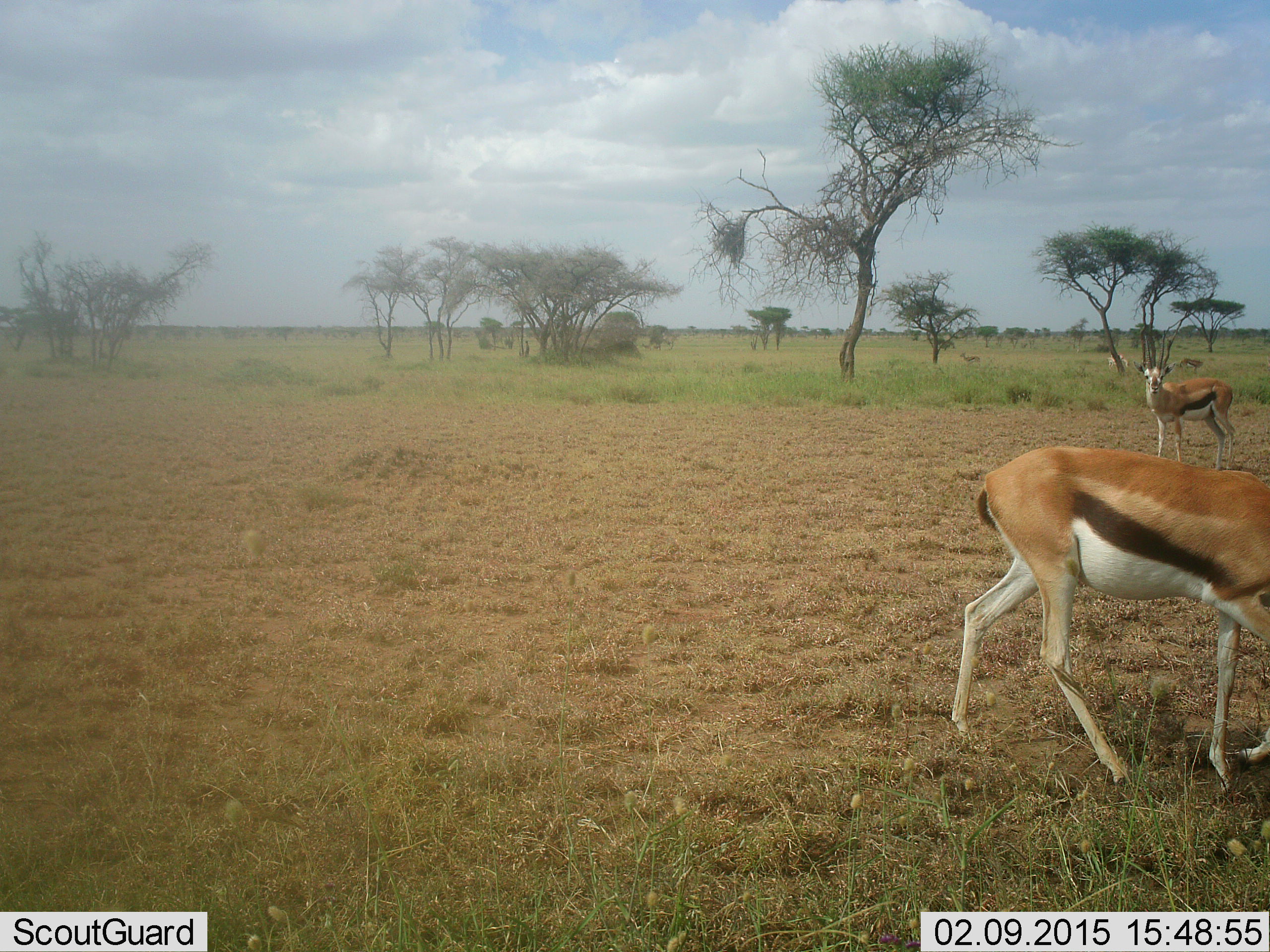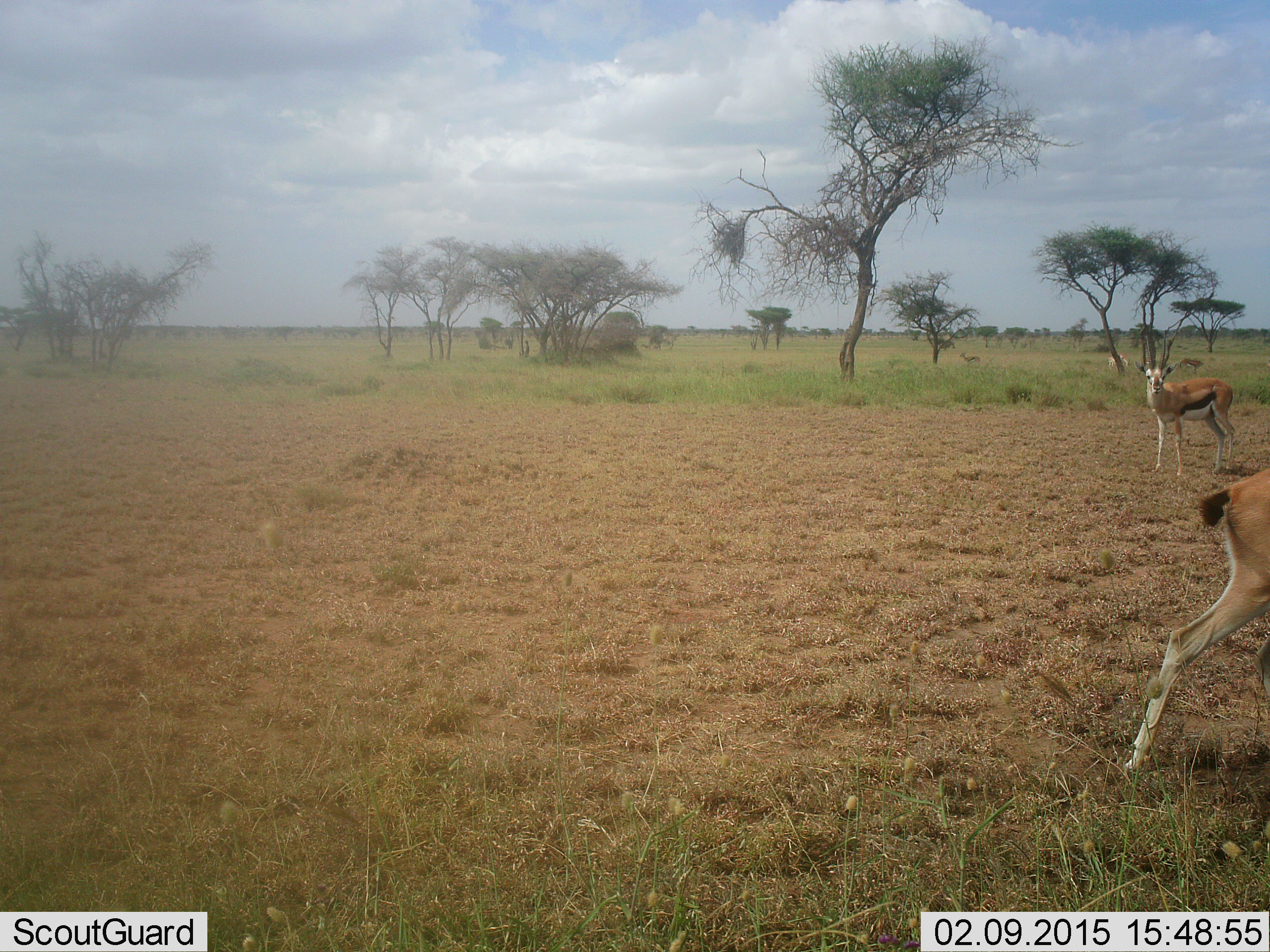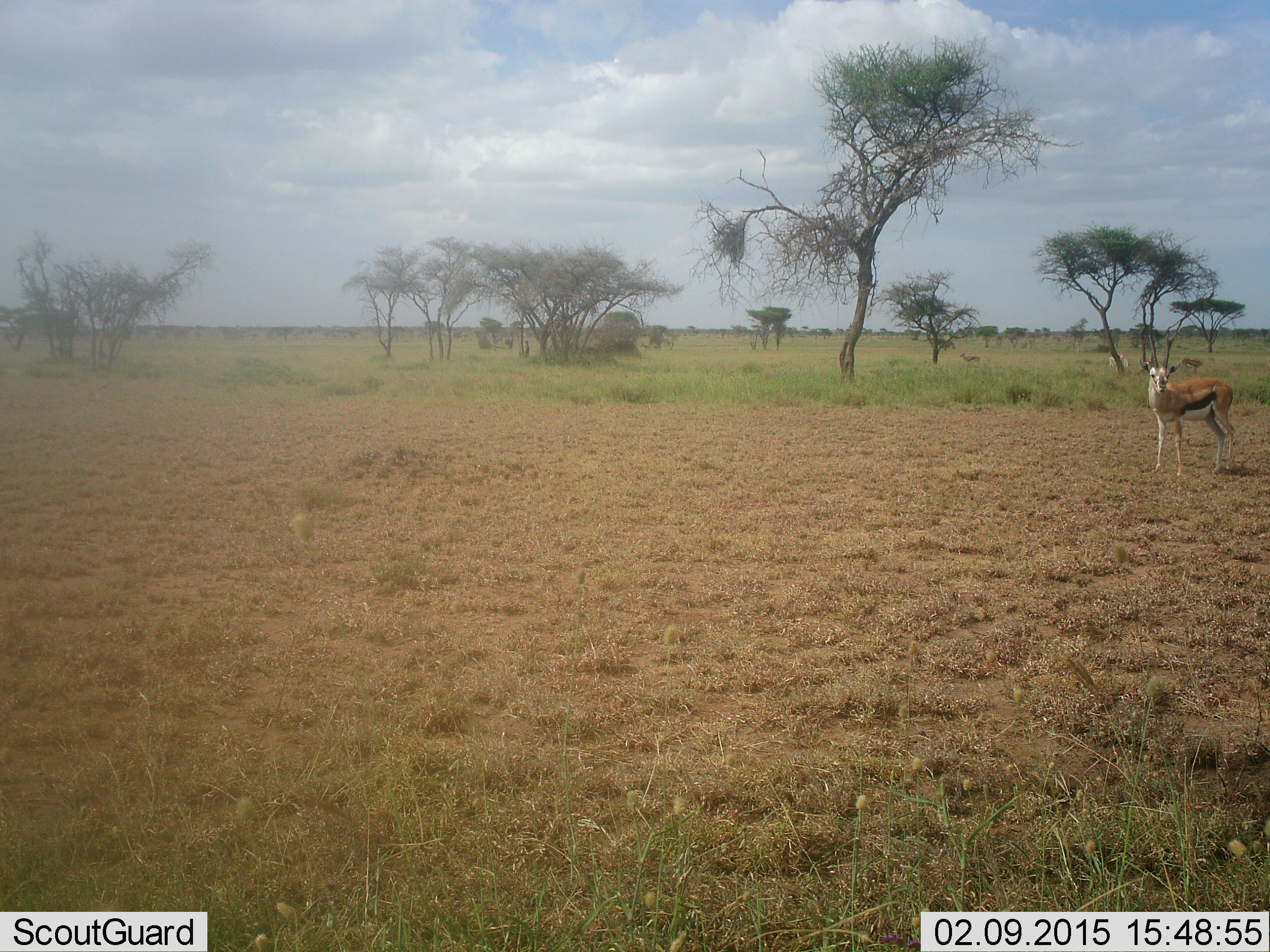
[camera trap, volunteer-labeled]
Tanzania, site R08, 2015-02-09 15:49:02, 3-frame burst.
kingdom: Animalia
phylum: Chordata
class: Mammalia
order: Artiodactyla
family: Bovidae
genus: Eudorcas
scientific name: Eudorcas thomsonii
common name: thomson's gazelle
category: gazellethomsons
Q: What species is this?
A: Gazellethomsons (thomson's gazelle) (Eudorcas thomsonii).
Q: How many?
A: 2.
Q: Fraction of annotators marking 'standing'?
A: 80%.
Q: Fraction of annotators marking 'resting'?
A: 0%.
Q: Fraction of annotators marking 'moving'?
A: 100%.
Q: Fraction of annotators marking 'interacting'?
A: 0%.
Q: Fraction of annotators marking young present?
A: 0%.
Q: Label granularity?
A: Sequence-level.